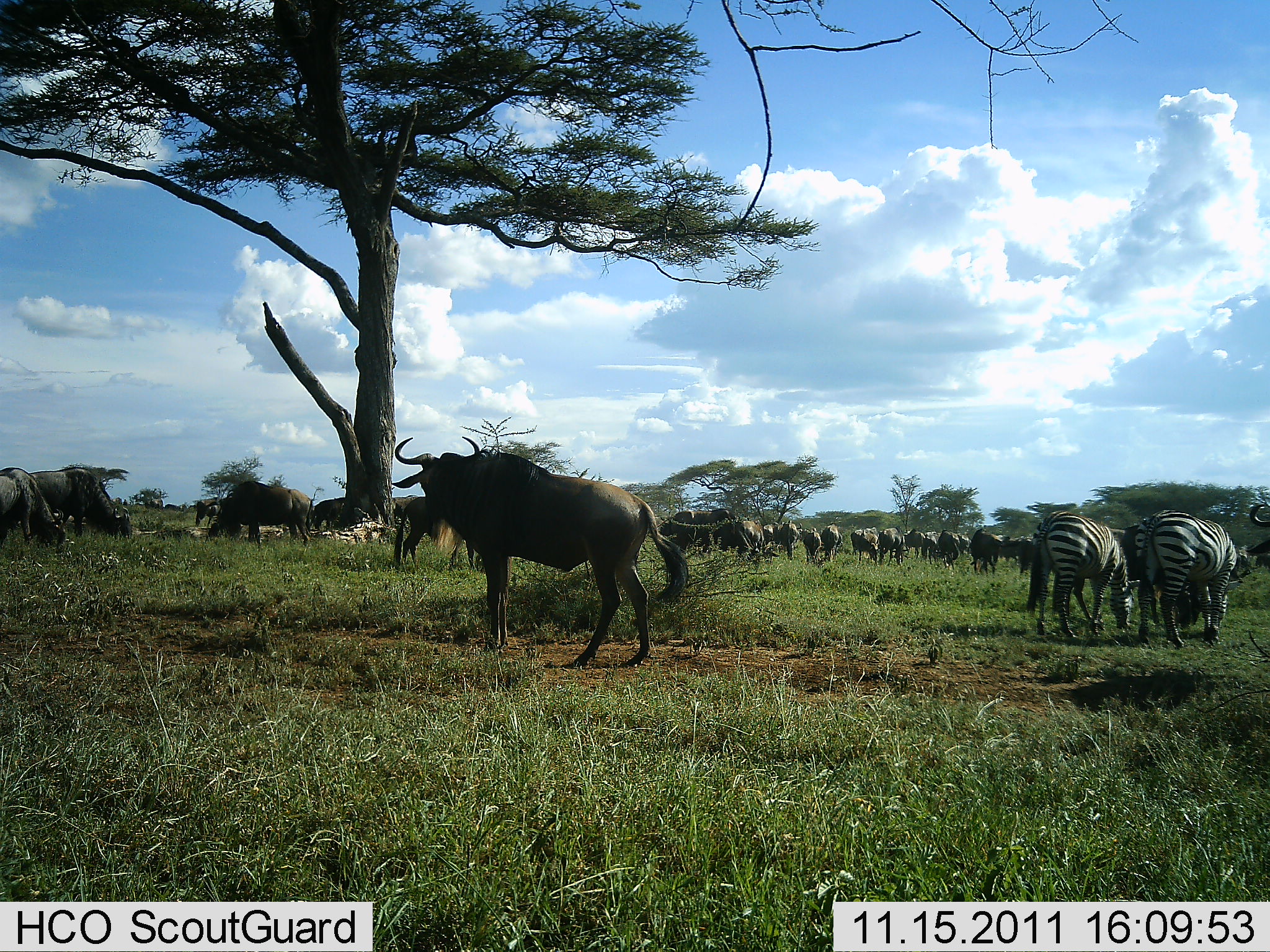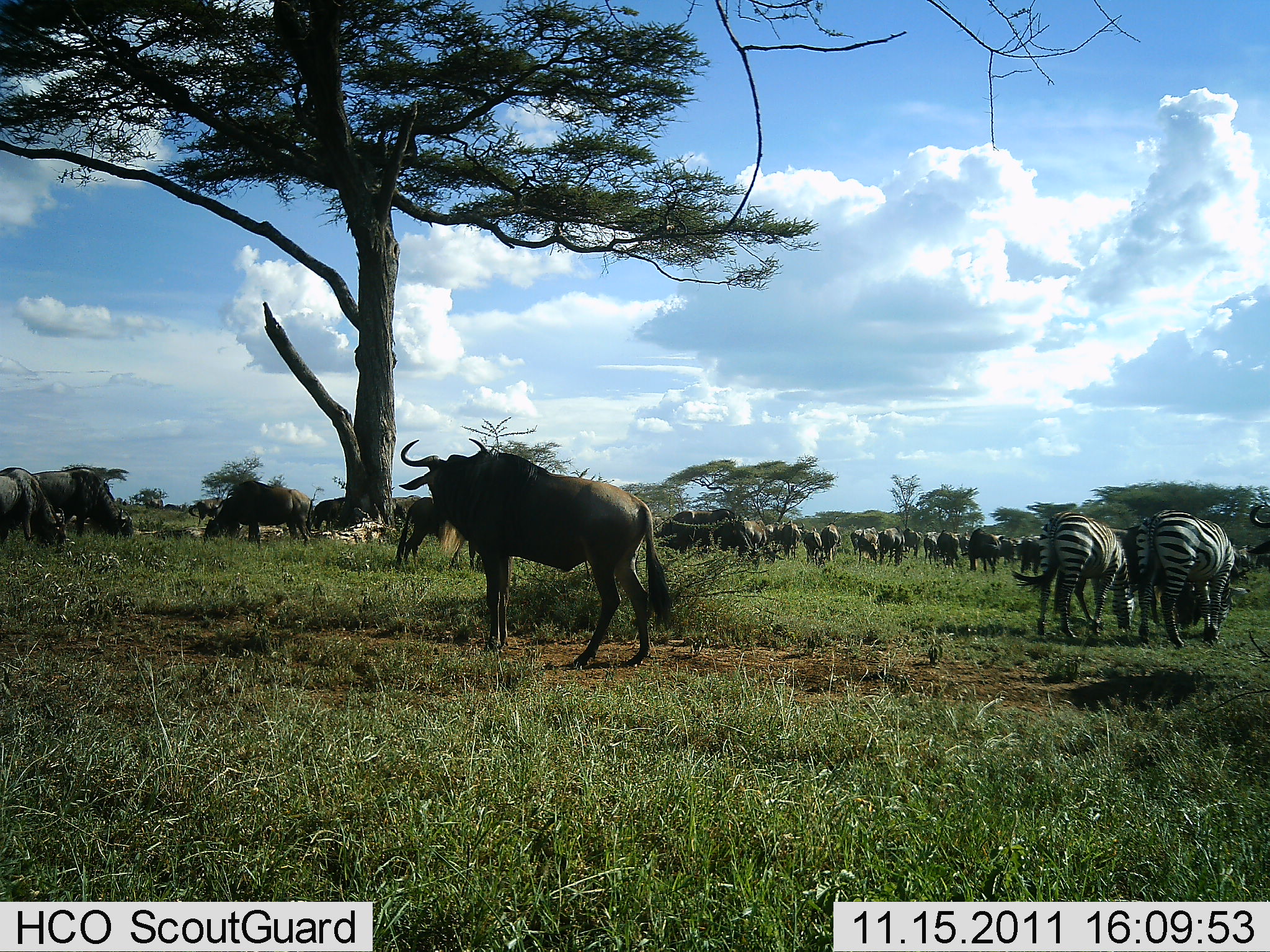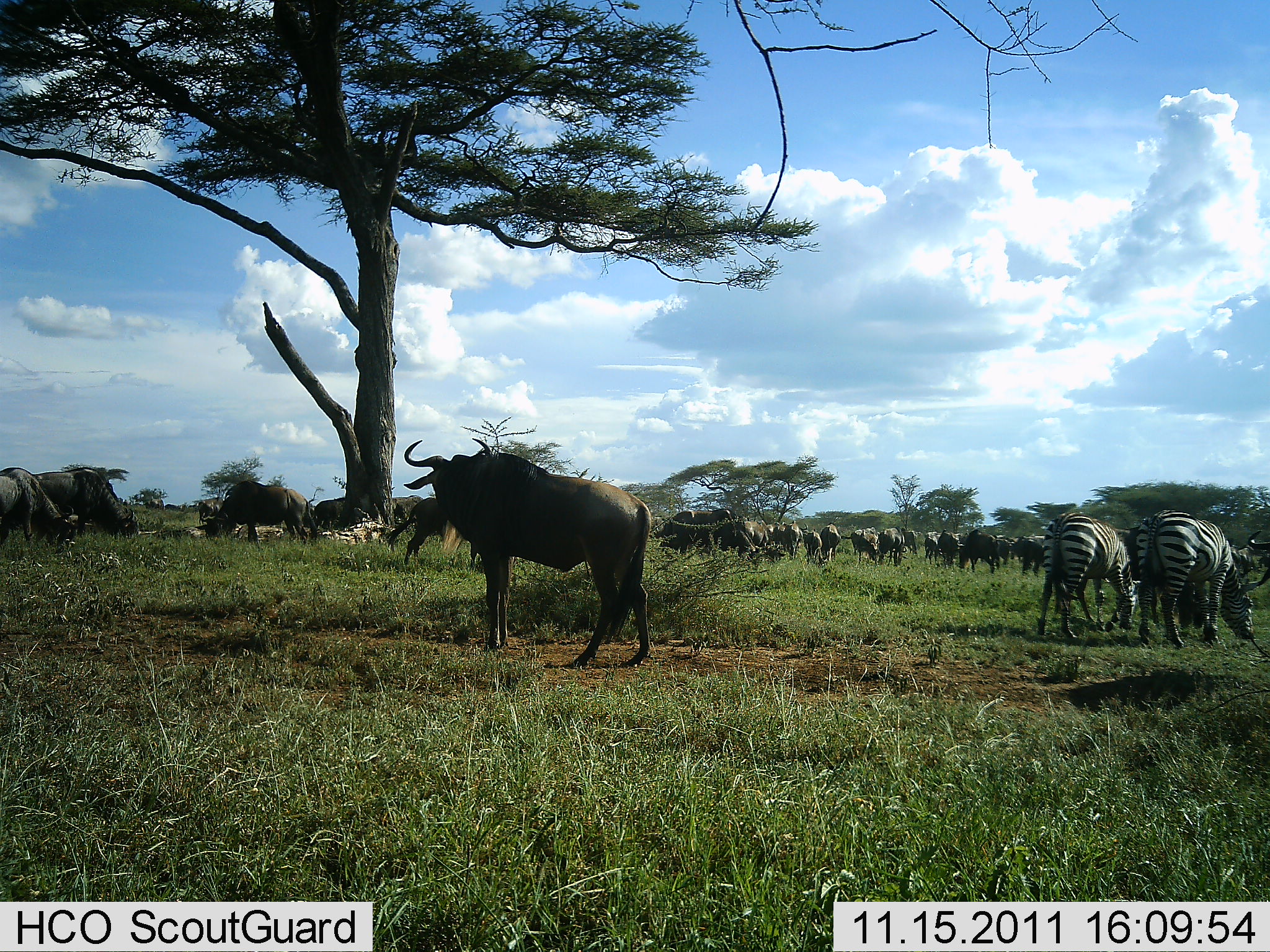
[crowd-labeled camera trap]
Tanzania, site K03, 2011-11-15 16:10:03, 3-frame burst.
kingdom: Animalia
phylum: Chordata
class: Mammalia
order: Artiodactyla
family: Bovidae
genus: Connochaetes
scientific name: Connochaetes taurinus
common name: blue wildebeest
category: wildebeest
Wildebeest (blue wildebeest) (Connochaetes taurinus), count 11-50. Behavior (volunteer vote fractions): standing 69%, resting 0%, moving 12%, interacting 0%. Young present (vote fraction): 0%. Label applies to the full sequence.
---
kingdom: Animalia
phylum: Chordata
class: Mammalia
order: Perissodactyla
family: Equidae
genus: Equus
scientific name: Equus quagga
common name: plains zebra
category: zebra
Zebra (plains zebra) (Equus quagga), count 3. Behavior (volunteer vote fractions): standing 38%, resting 0%, moving 0%, interacting 0%. Young present (vote fraction): 0%. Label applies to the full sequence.